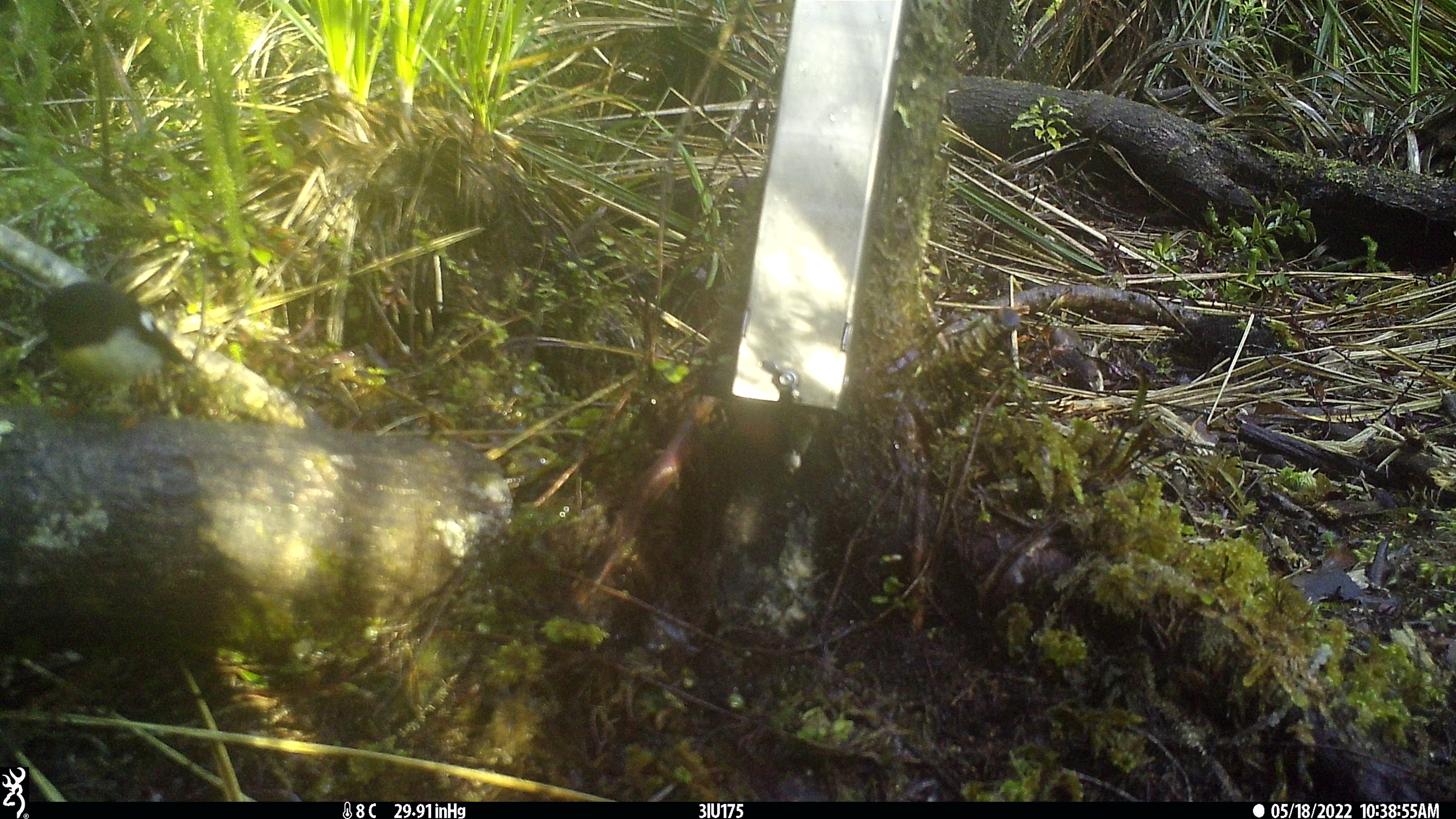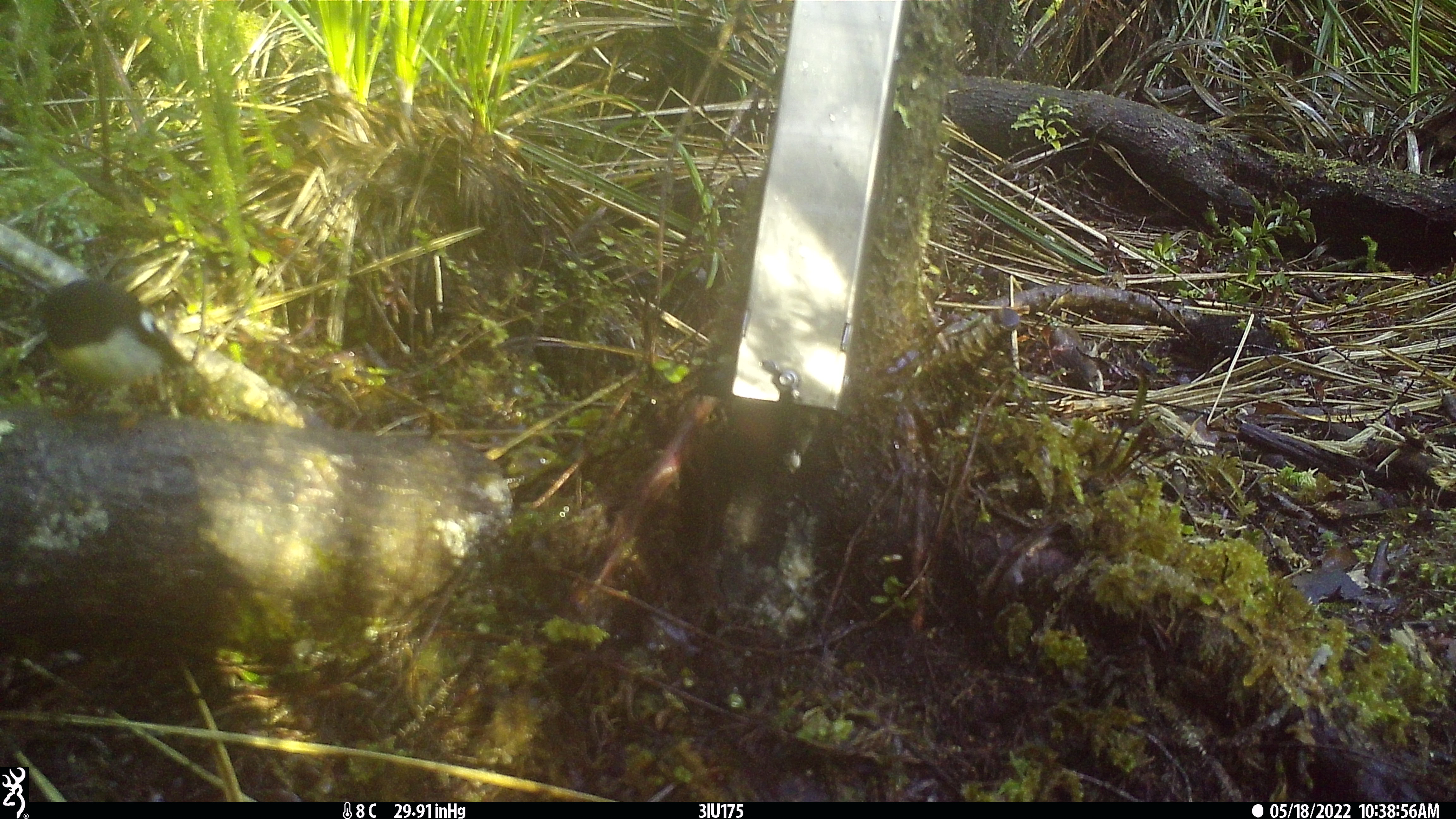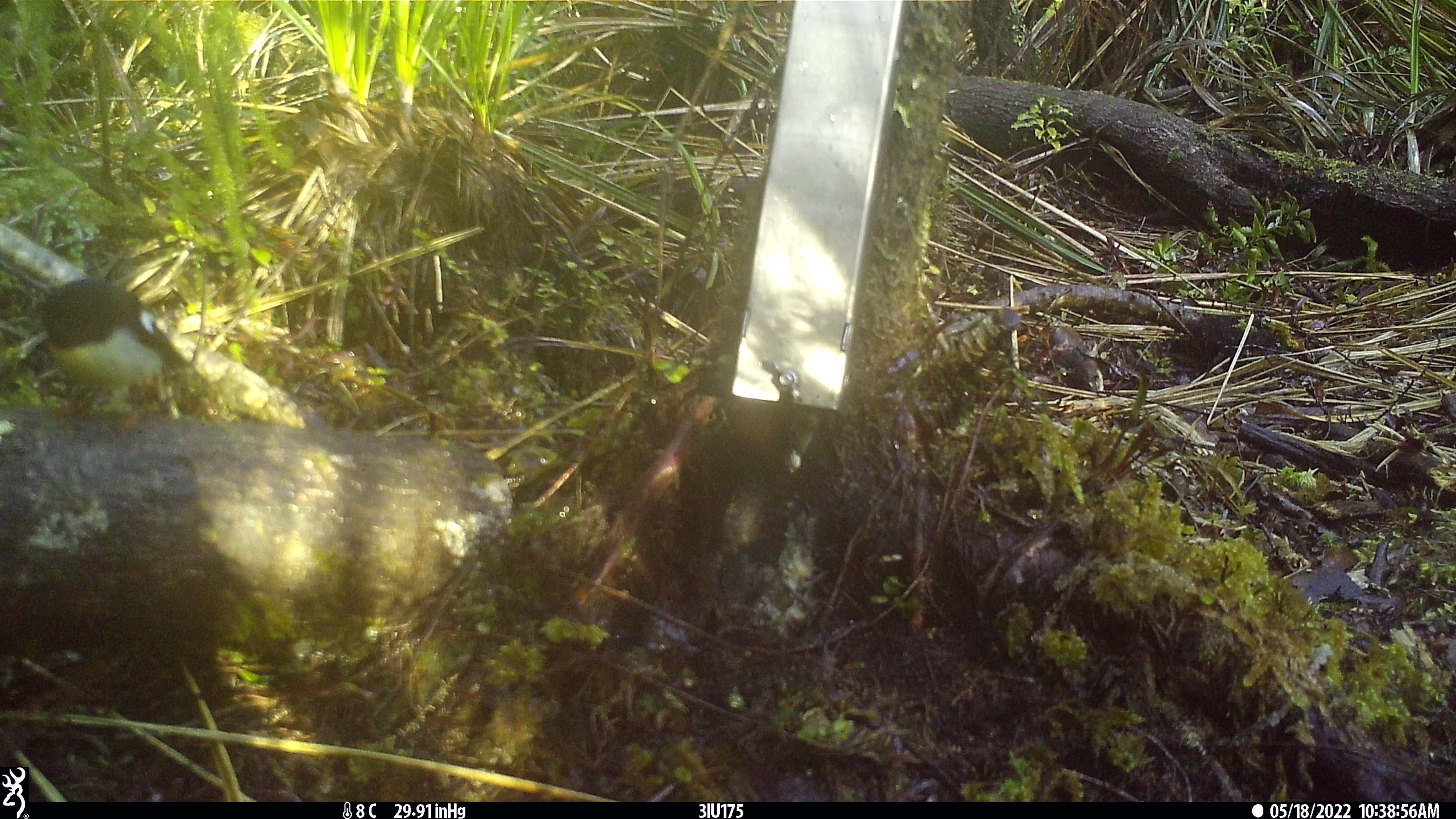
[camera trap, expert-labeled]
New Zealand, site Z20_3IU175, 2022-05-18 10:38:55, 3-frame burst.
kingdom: Animalia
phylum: Chordata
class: Aves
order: Passeriformes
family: Petroicidae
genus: Petroica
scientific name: Petroica macrocephala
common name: tomtit